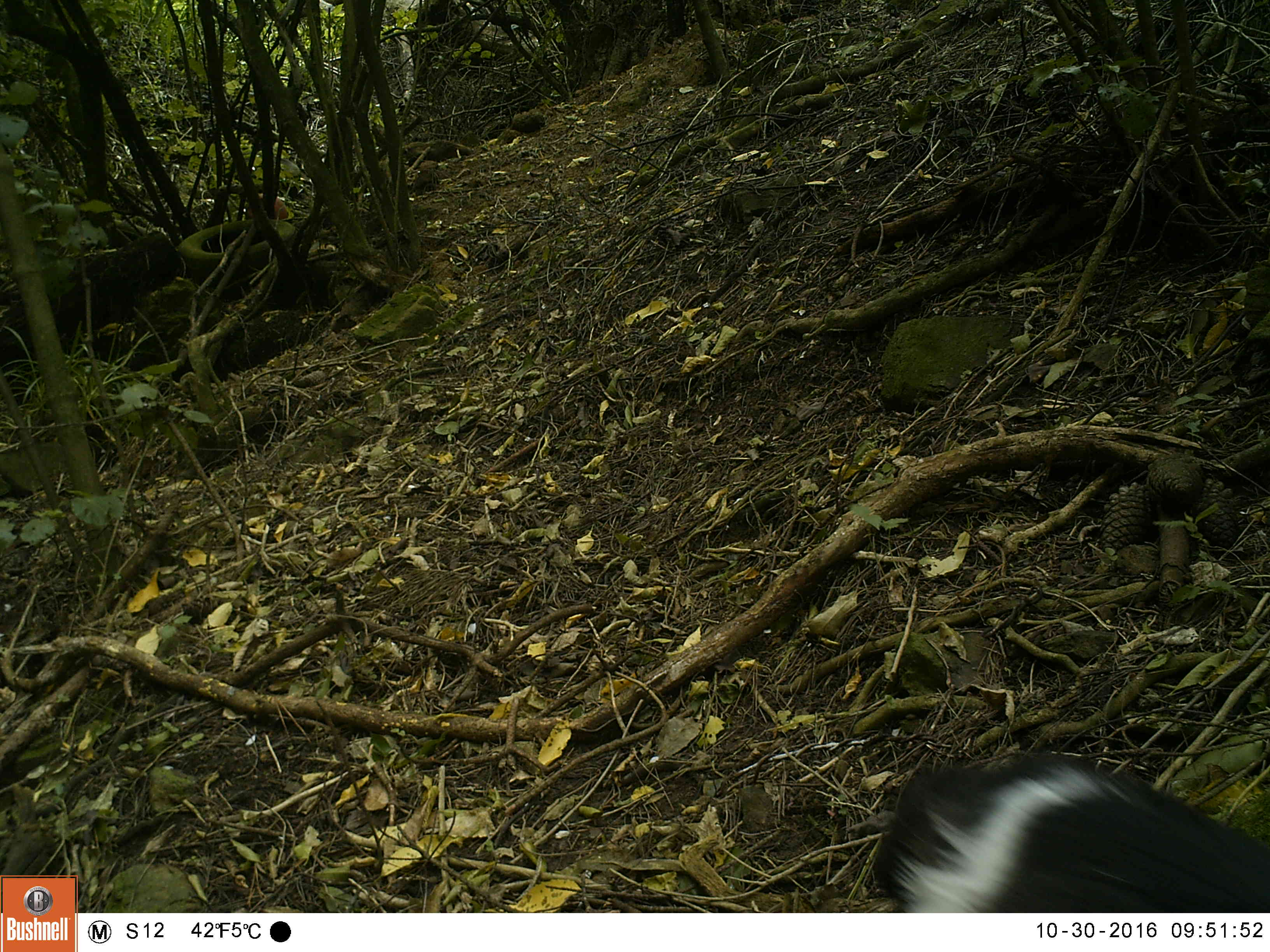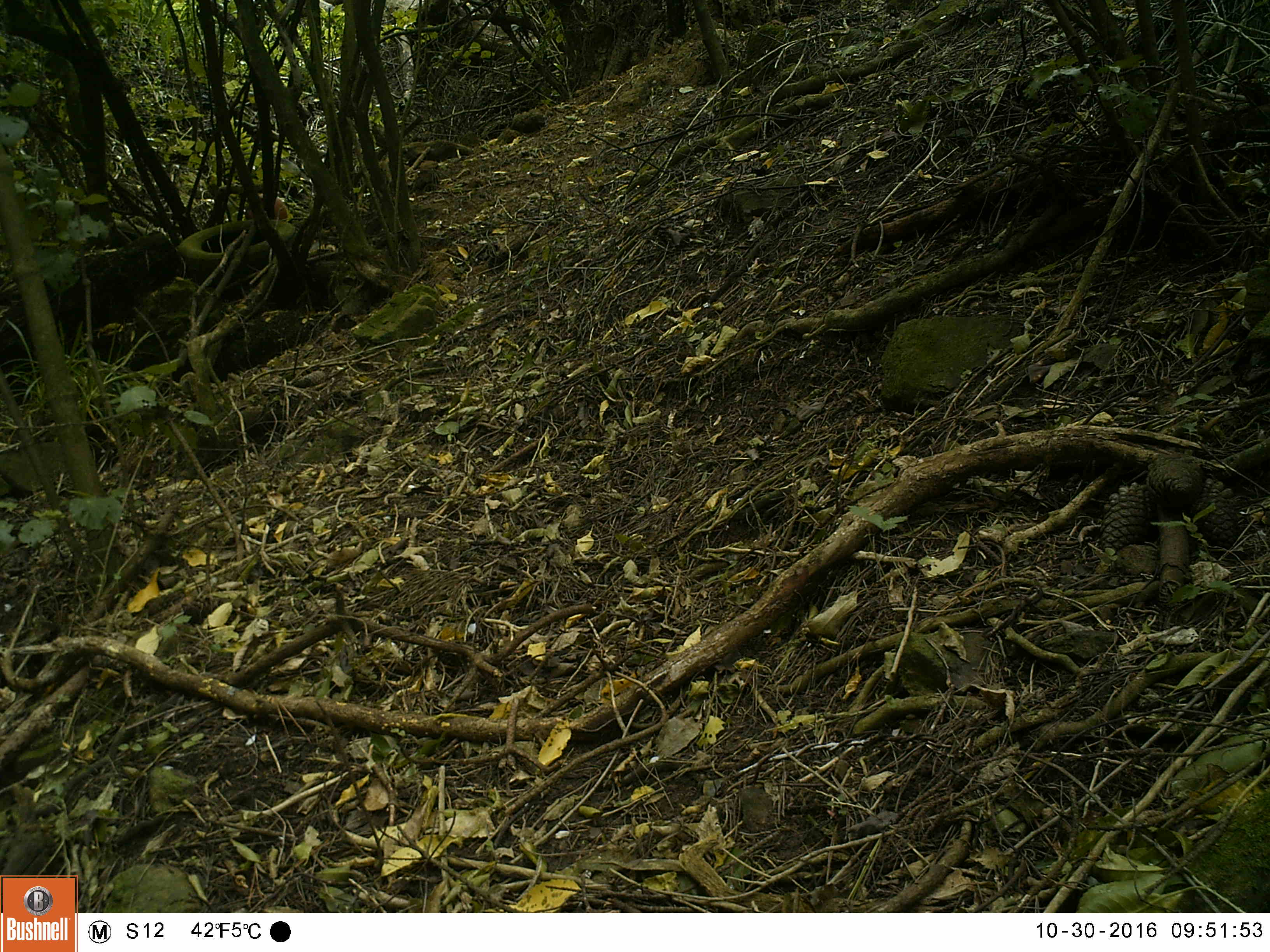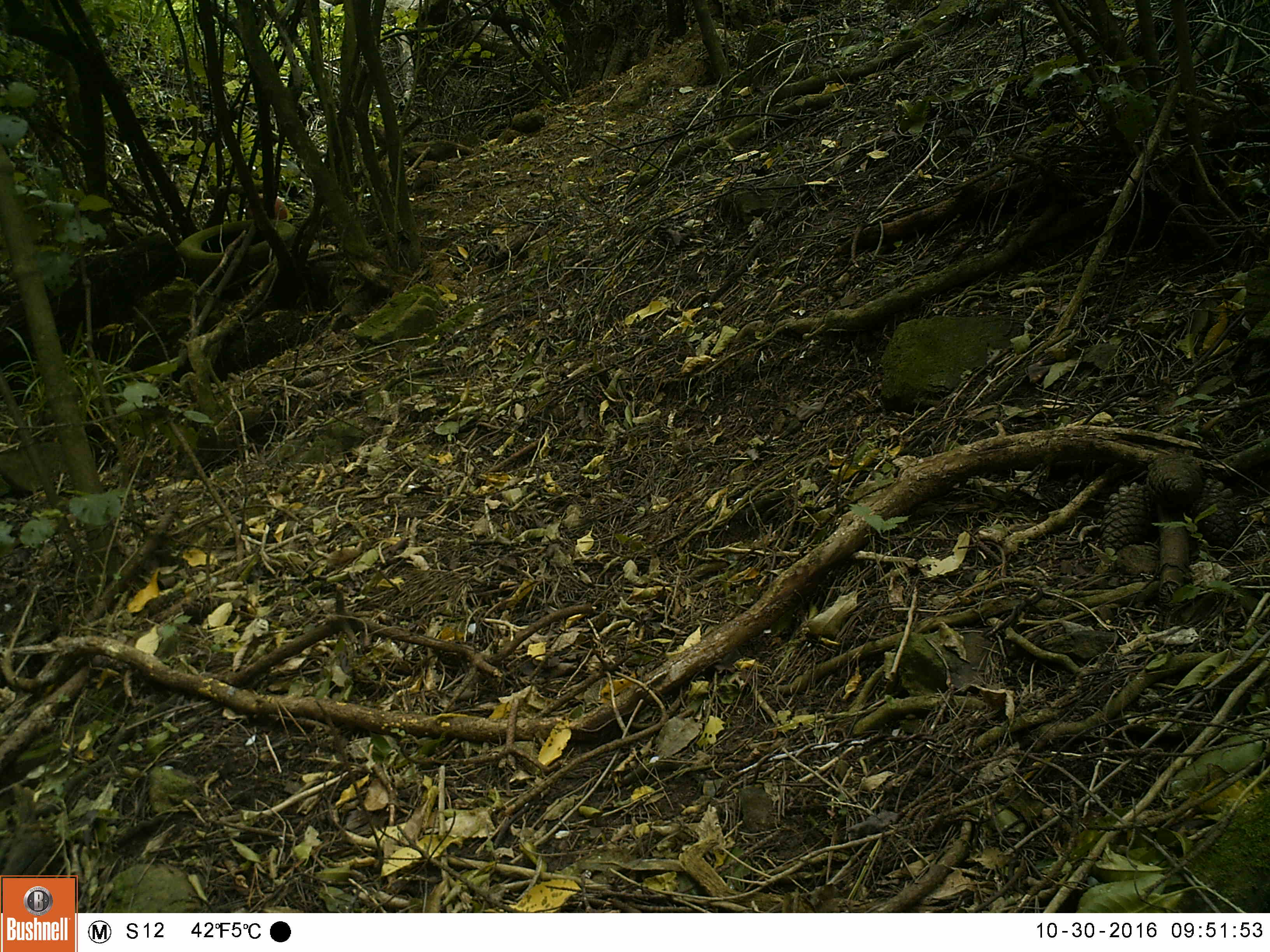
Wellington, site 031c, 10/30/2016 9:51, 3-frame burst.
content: unidentified animal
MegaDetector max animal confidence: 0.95